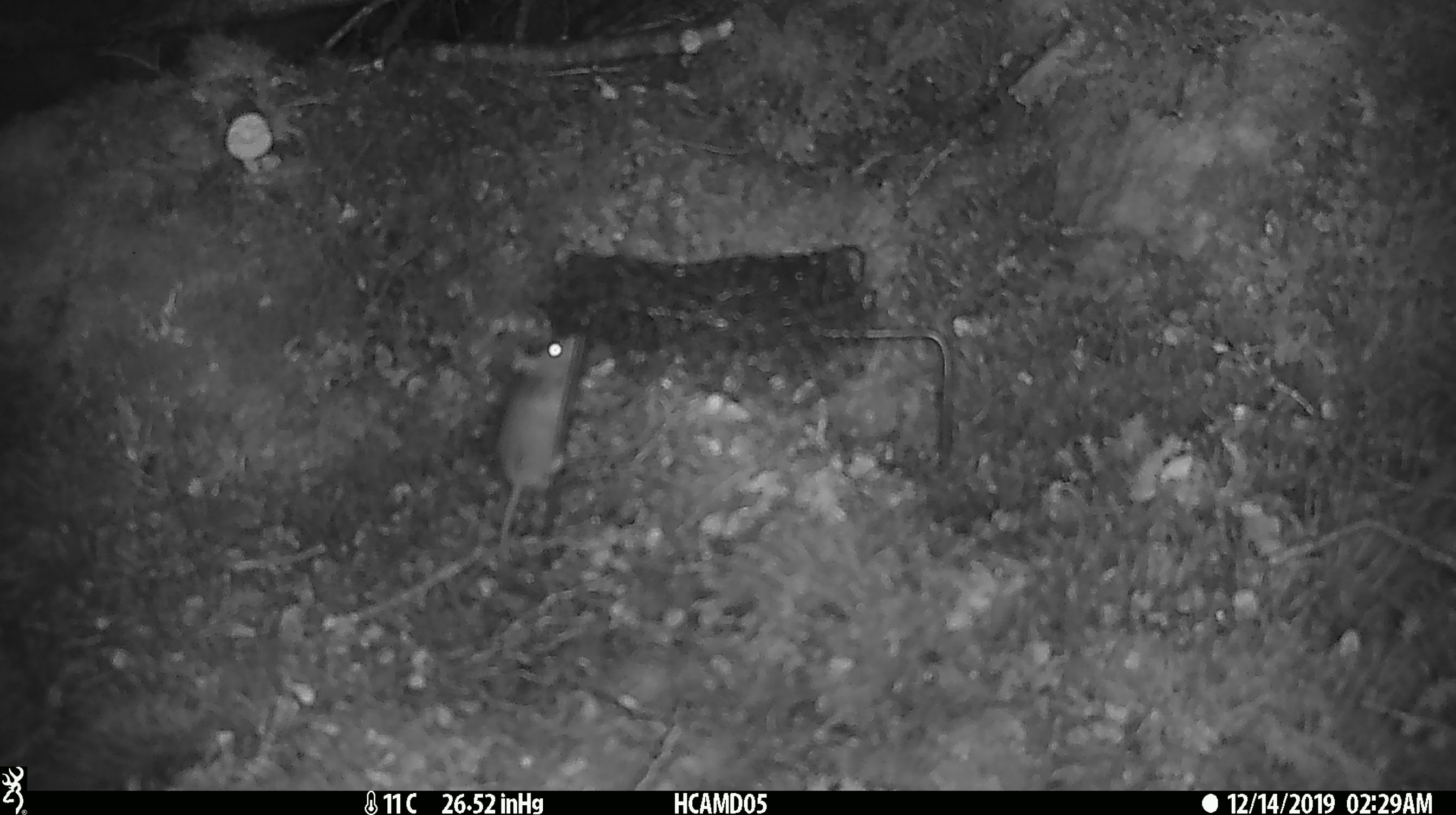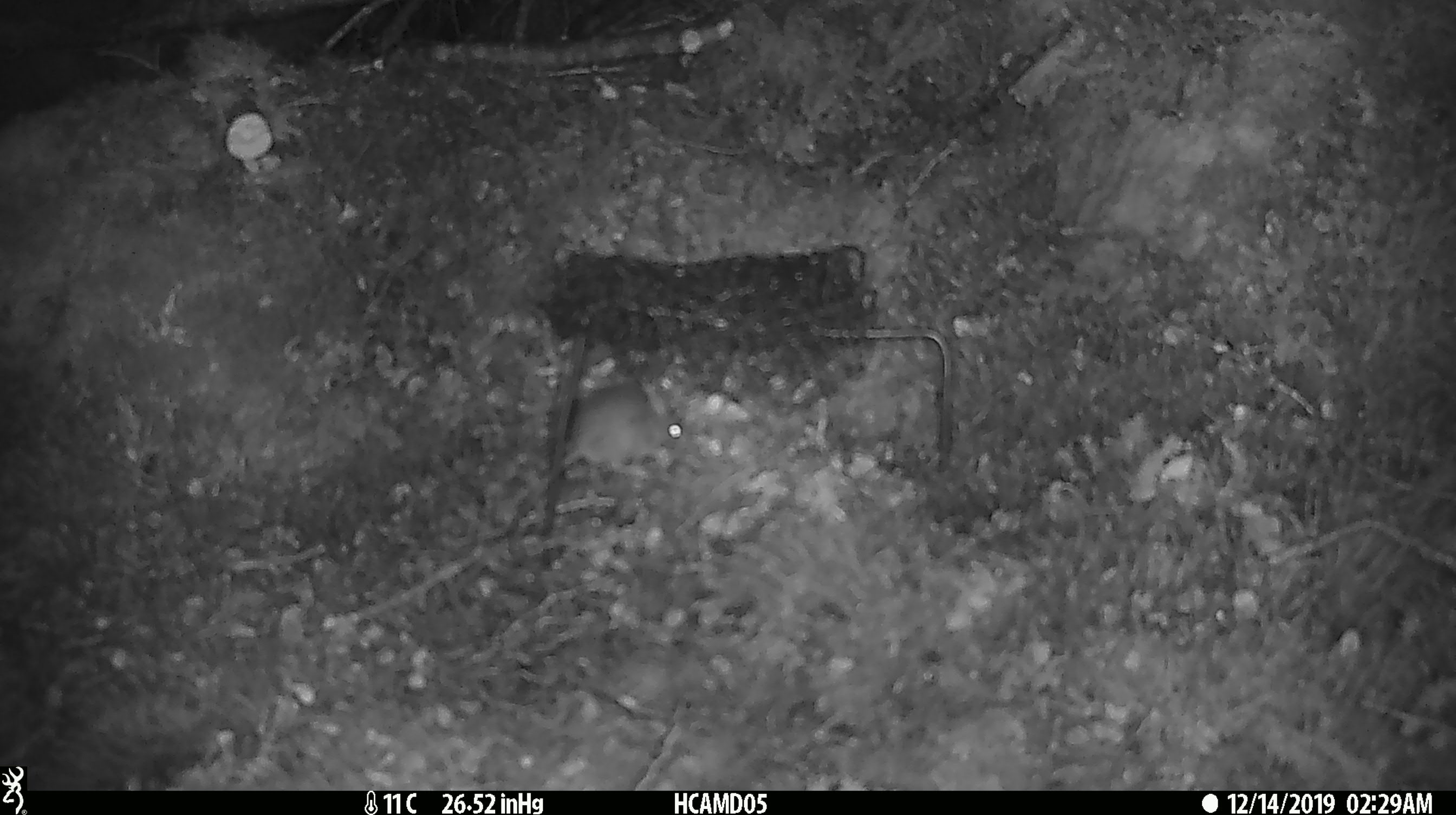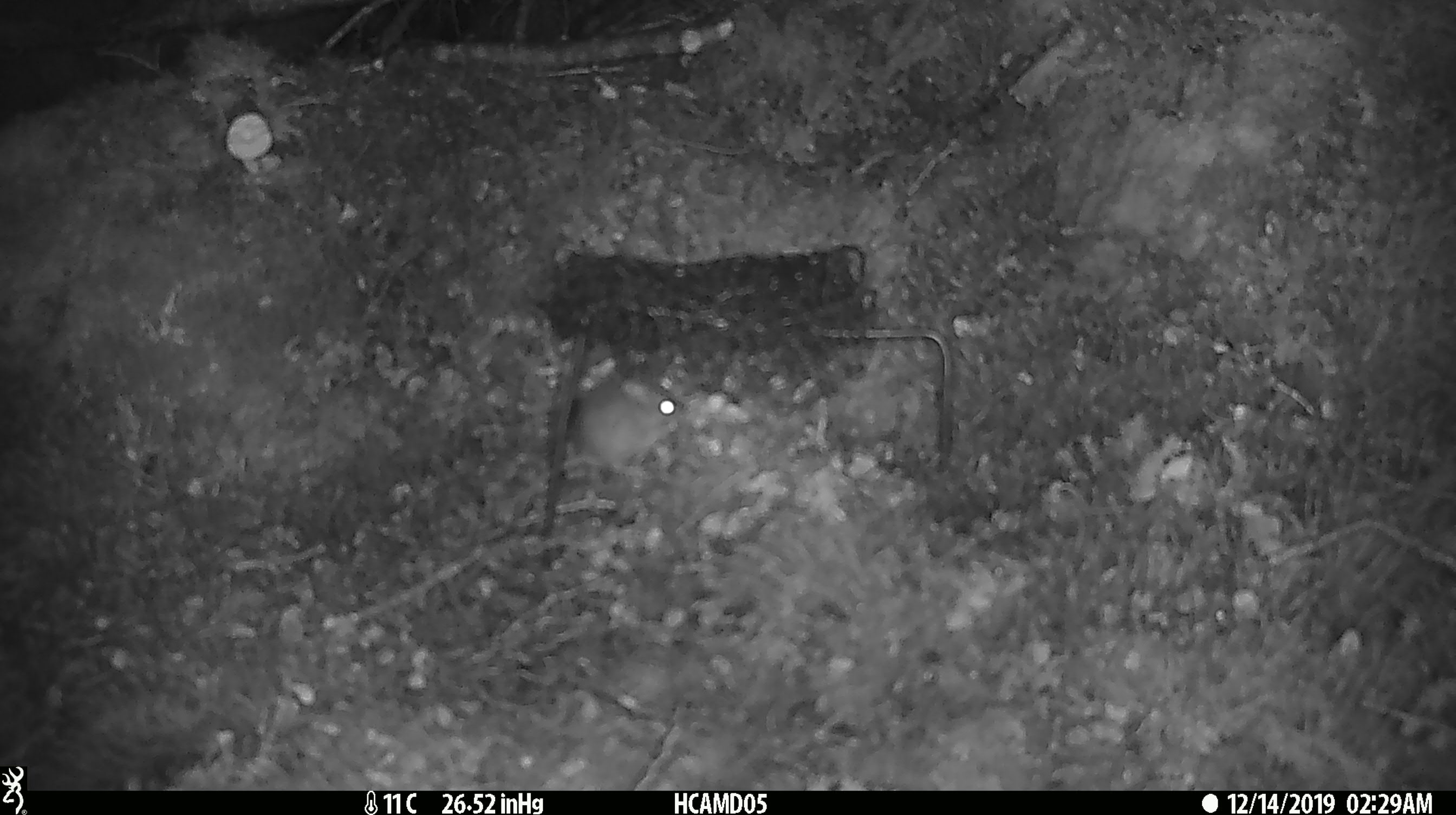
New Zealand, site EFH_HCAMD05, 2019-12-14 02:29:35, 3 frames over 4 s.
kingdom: Animalia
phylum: Chordata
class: Mammalia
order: Rodentia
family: Muridae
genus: Mus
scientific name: Mus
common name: mouse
Mouse (Mus).